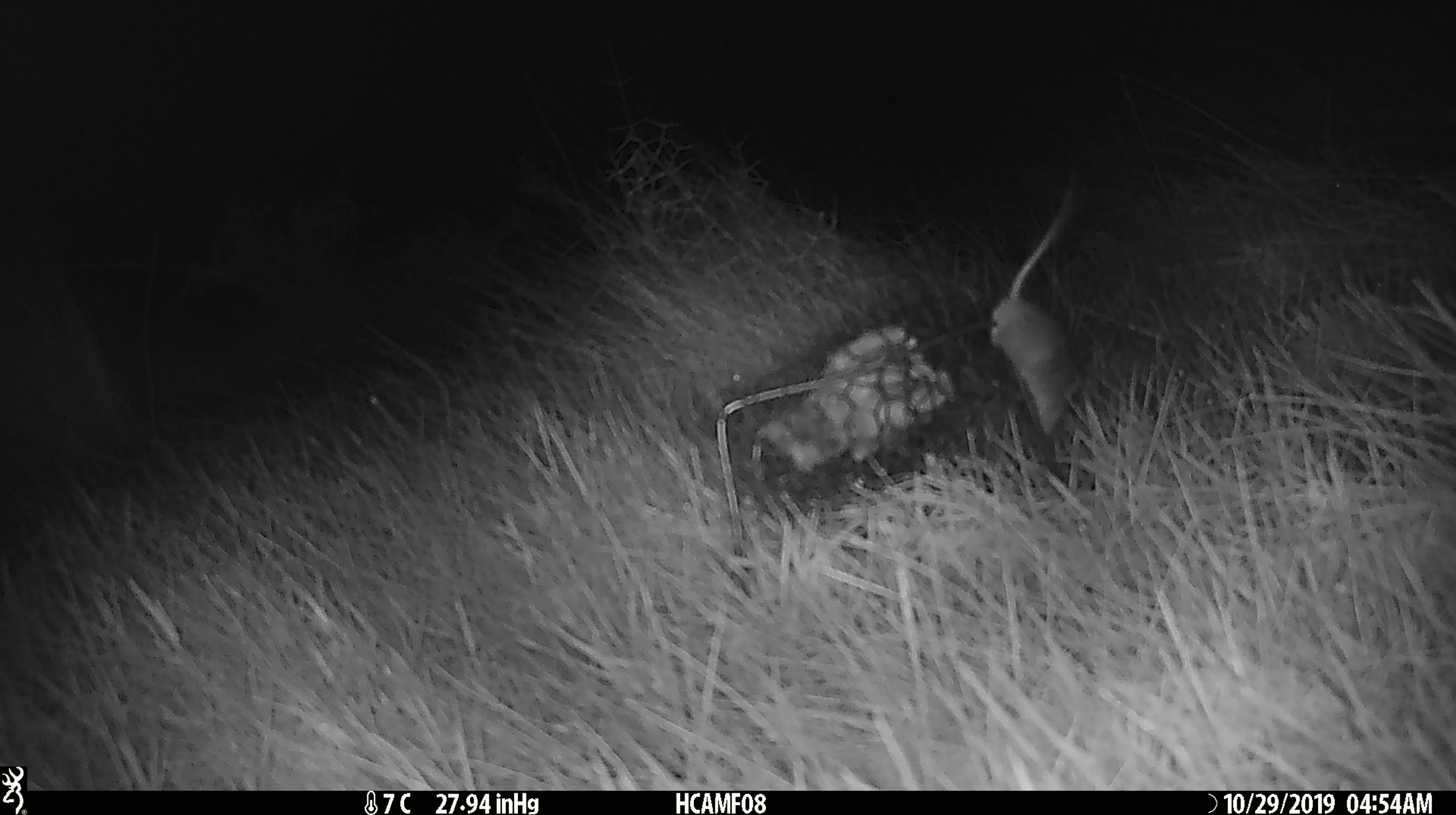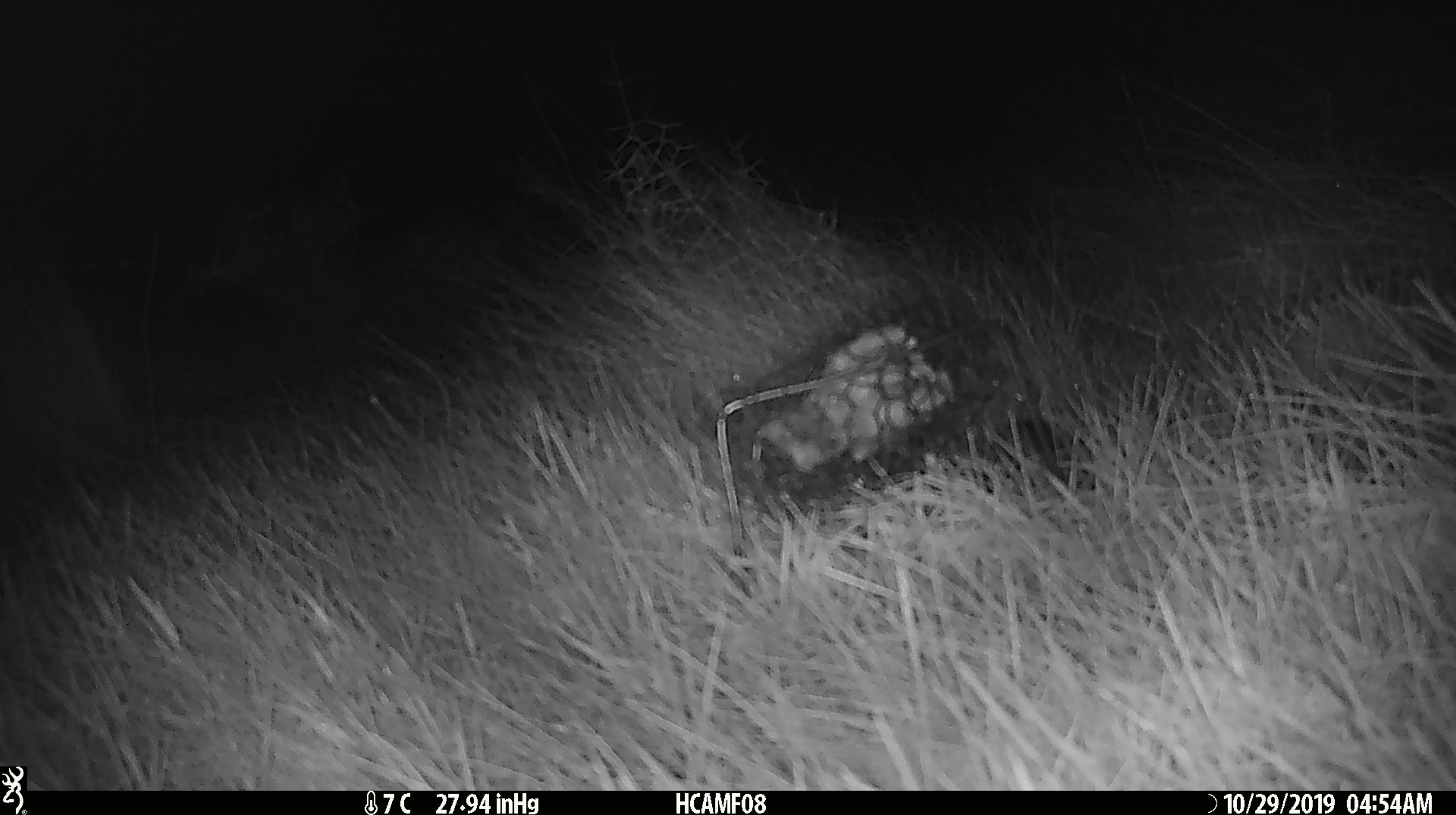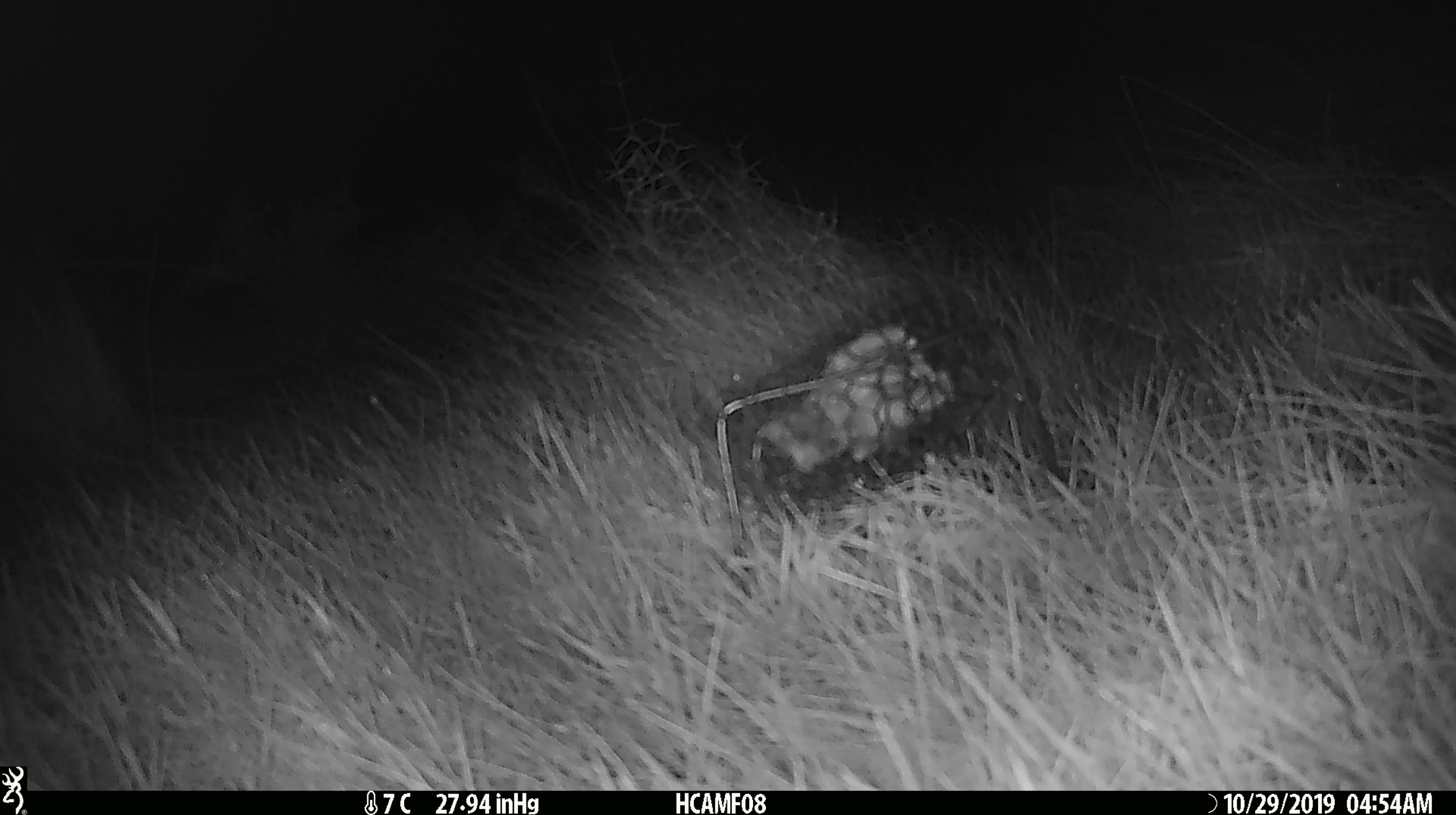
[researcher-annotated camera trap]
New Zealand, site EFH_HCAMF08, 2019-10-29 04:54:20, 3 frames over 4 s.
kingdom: Animalia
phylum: Chordata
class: Mammalia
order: Rodentia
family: Muridae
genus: Mus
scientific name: Mus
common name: mouse